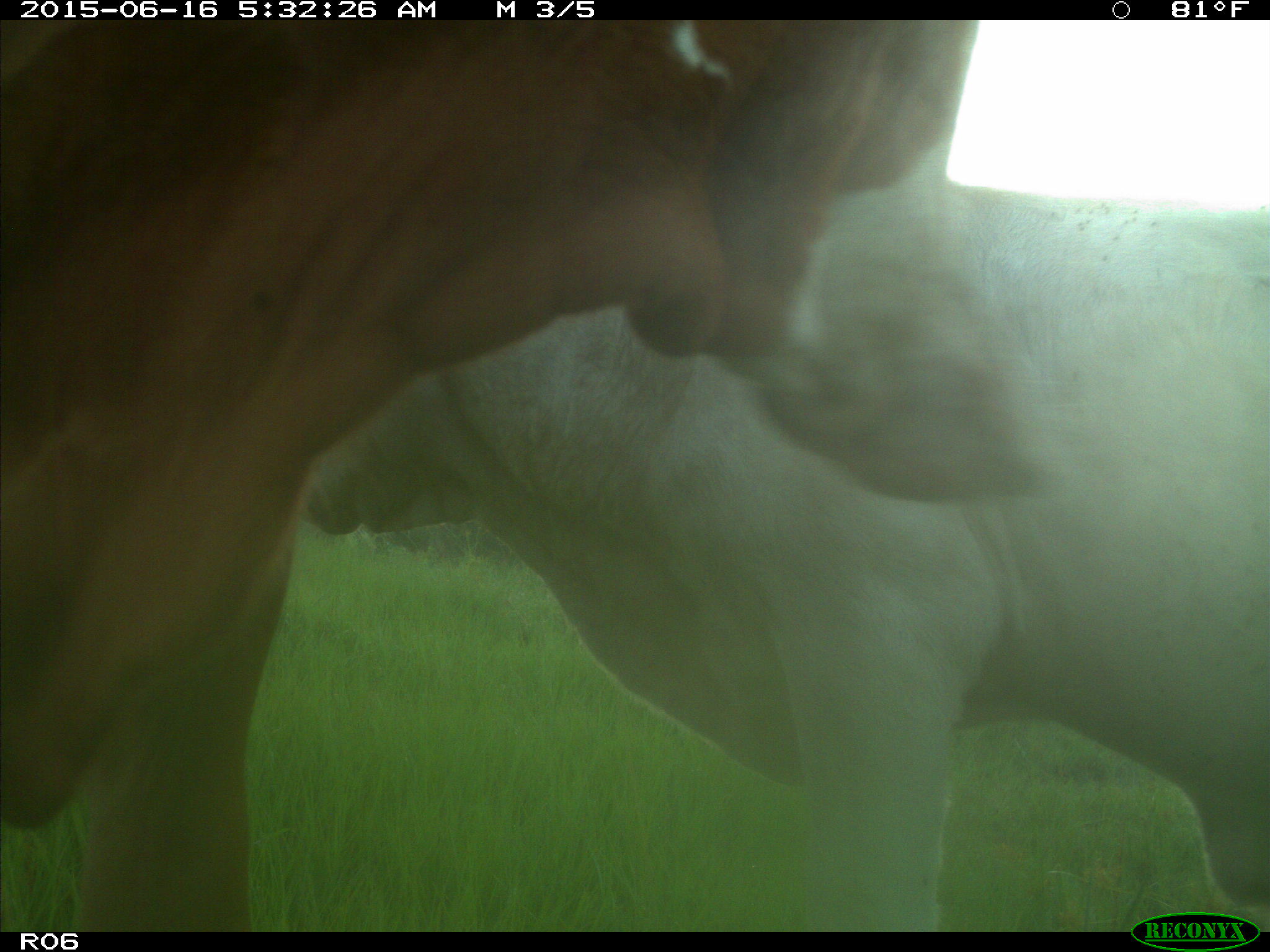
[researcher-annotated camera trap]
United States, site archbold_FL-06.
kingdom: Animalia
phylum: Chordata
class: Mammalia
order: Artiodactyla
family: Bovidae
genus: Bos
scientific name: Bos taurus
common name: domestic cow